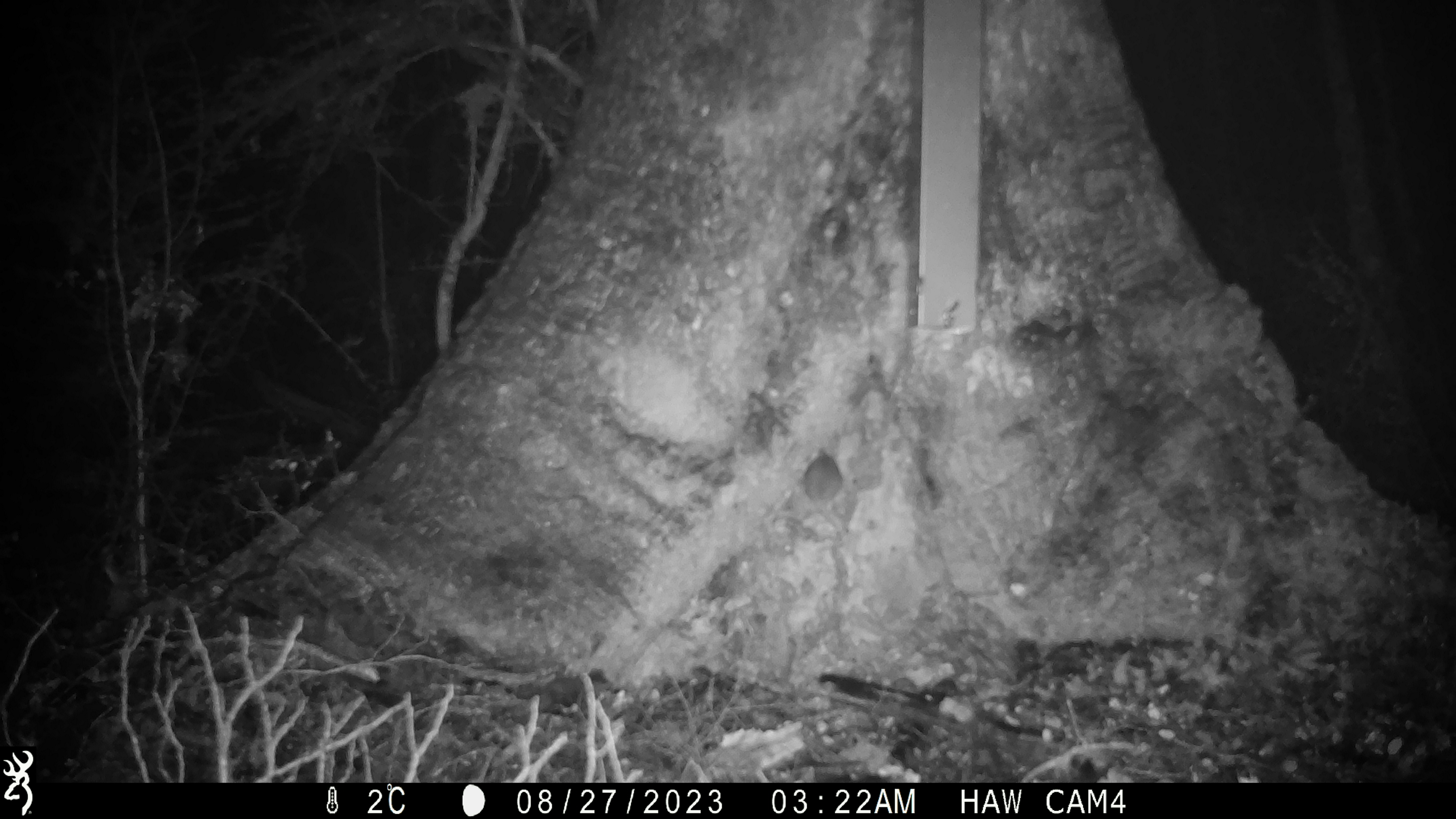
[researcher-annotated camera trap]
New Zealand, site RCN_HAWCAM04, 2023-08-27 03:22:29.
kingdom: Animalia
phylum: Chordata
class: Mammalia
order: Rodentia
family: Muridae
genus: Mus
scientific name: Mus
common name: mouse